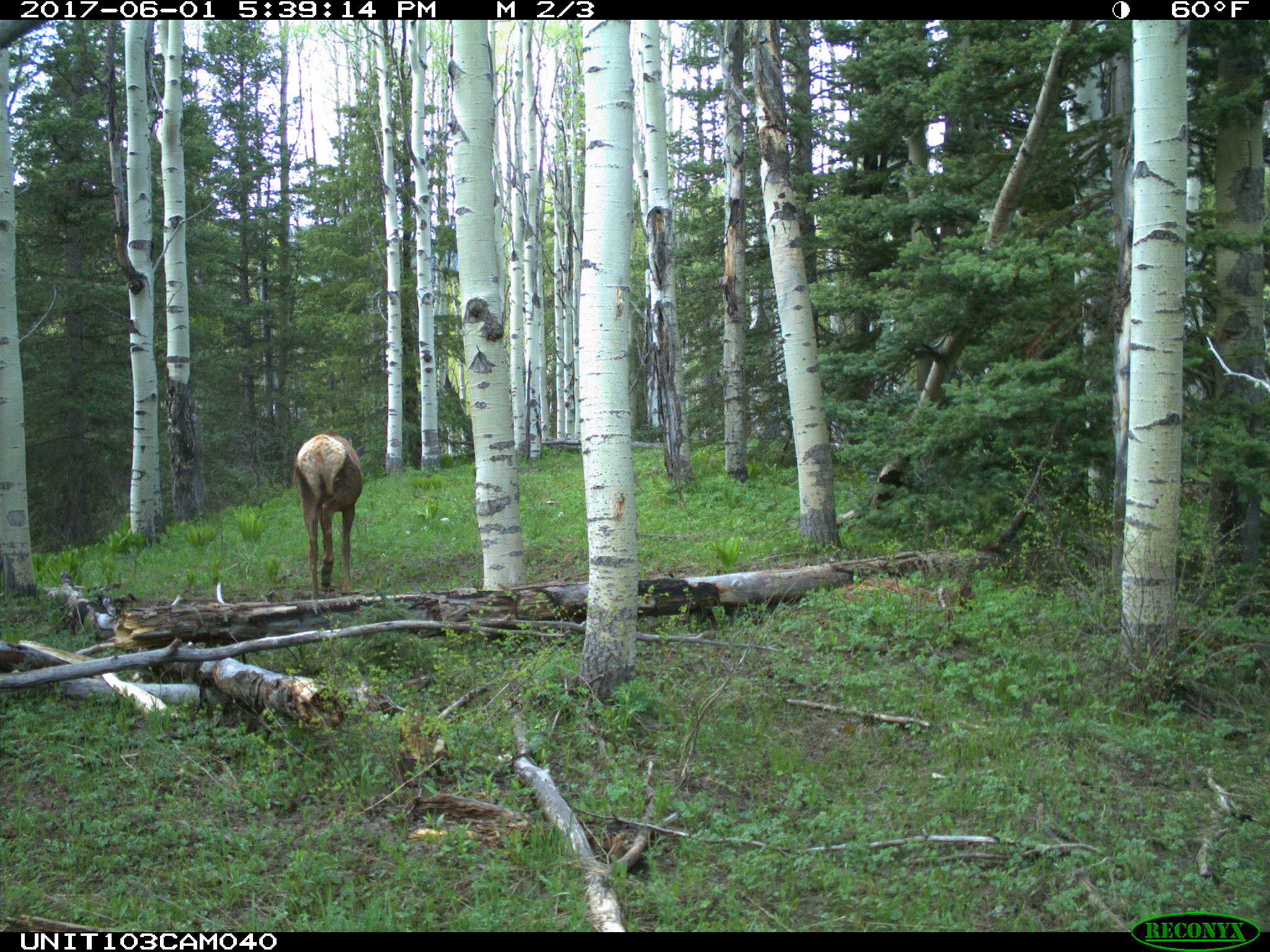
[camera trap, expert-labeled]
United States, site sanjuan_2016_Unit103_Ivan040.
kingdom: Animalia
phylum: Chordata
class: Mammalia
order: Artiodactyla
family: Cervidae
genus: Cervus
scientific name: Cervus elaphus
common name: red deer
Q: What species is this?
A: Cervus elaphus (red deer).